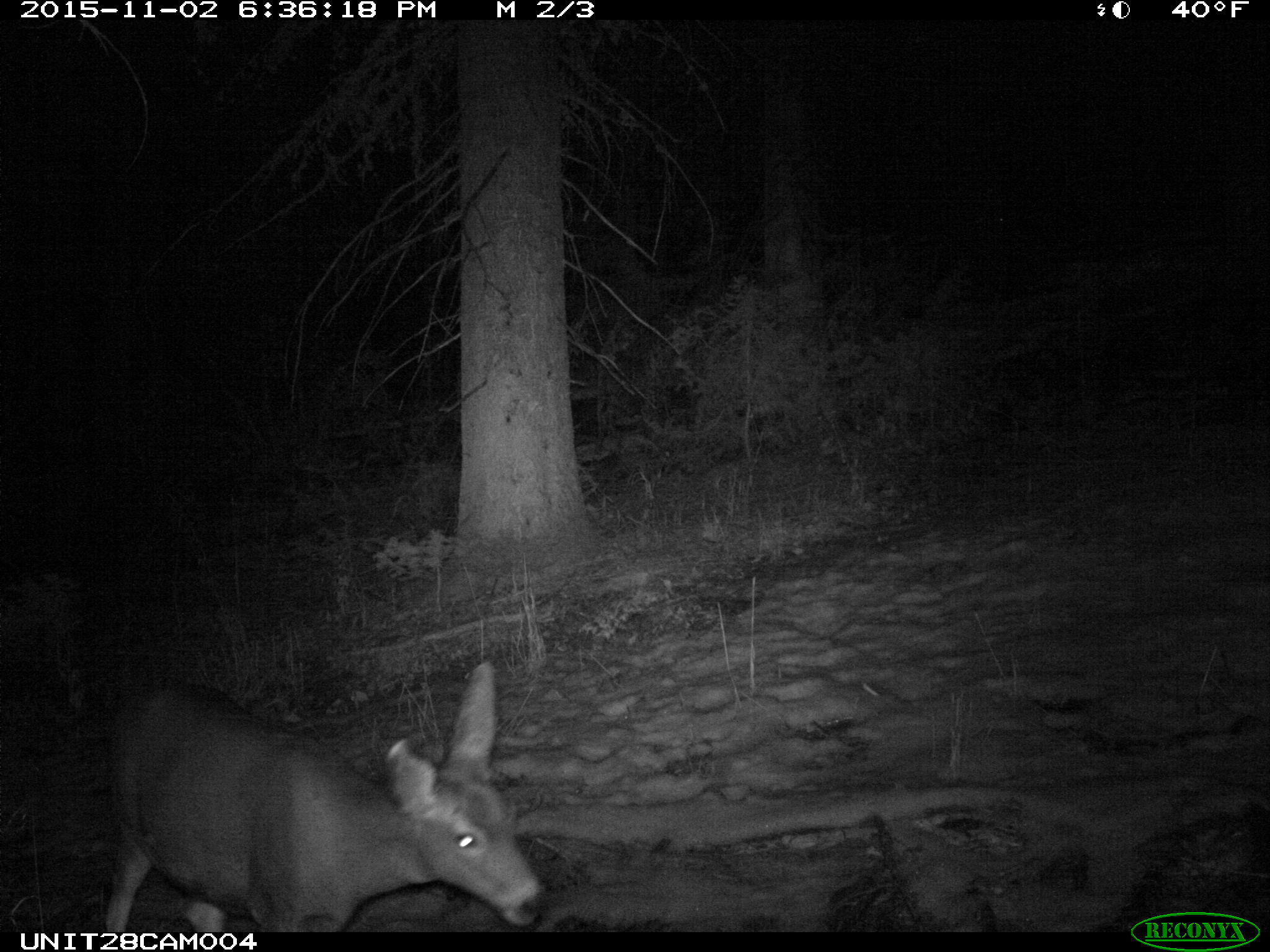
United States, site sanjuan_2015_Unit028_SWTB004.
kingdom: Animalia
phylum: Chordata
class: Mammalia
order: Artiodactyla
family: Cervidae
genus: Odocoileus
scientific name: Odocoileus hemionus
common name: mule deer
Odocoileus hemionus (mule deer).